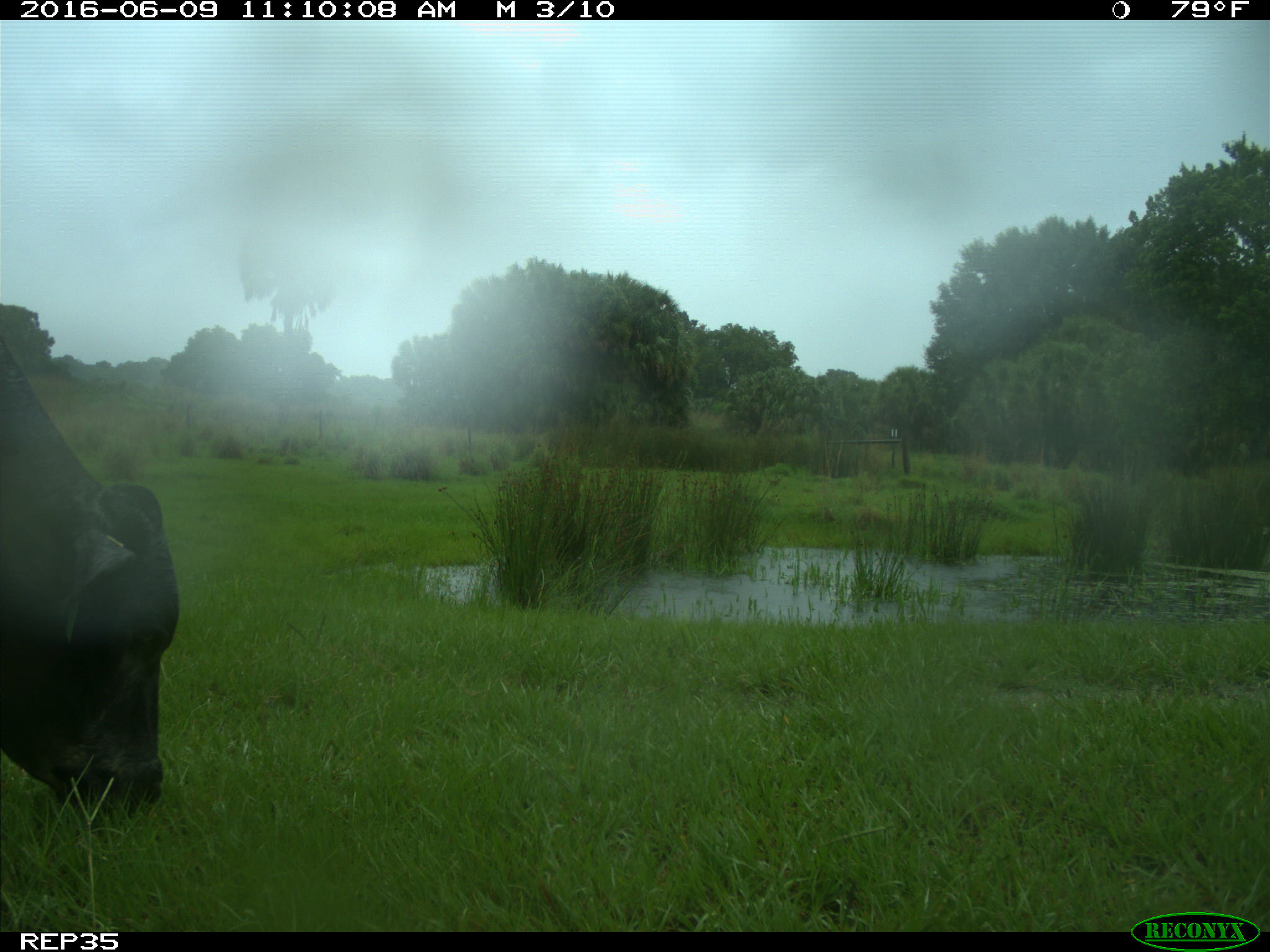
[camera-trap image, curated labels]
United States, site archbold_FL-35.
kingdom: Animalia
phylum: Chordata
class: Mammalia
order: Artiodactyla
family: Bovidae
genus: Bos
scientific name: Bos taurus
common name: domestic cow